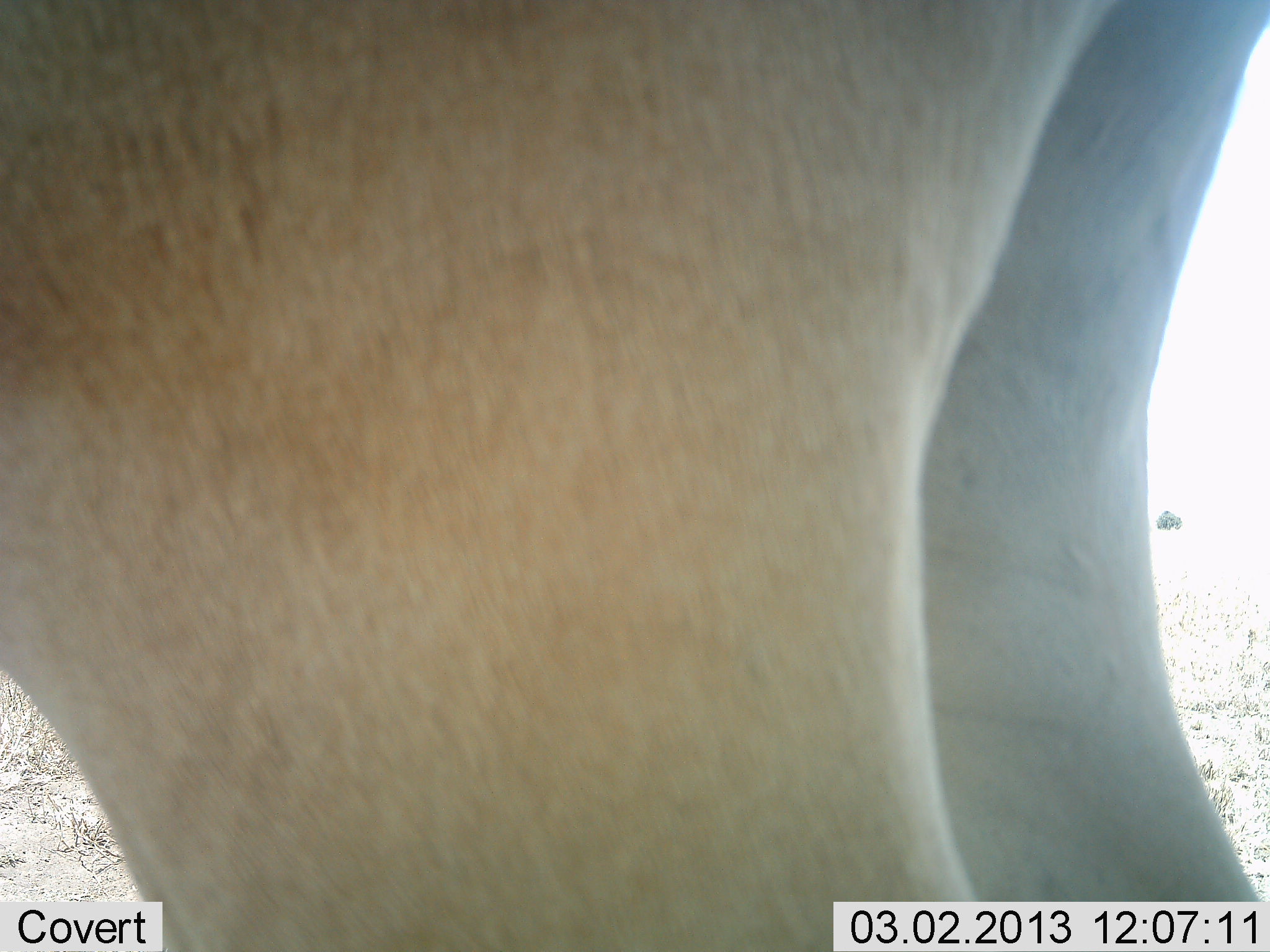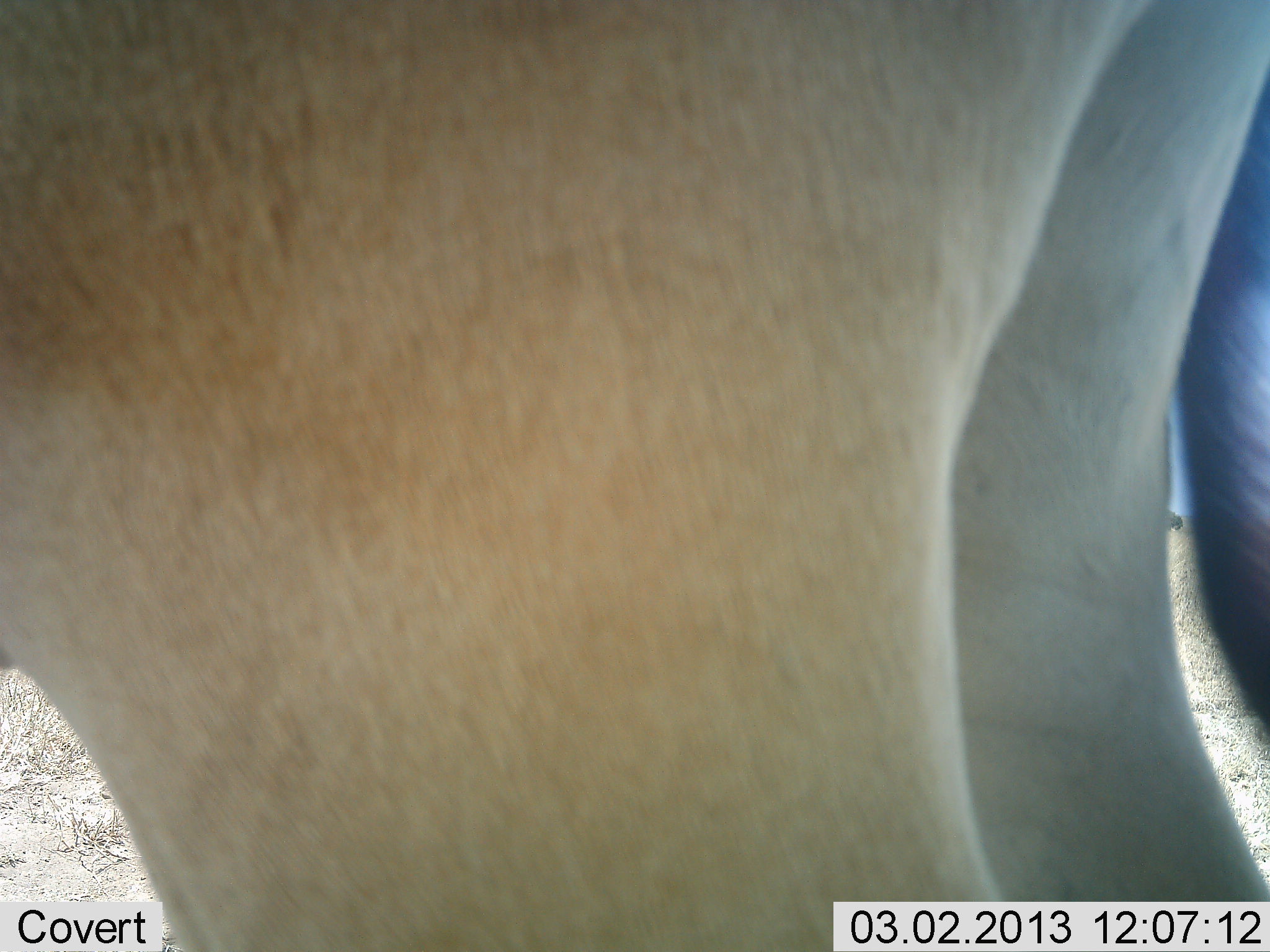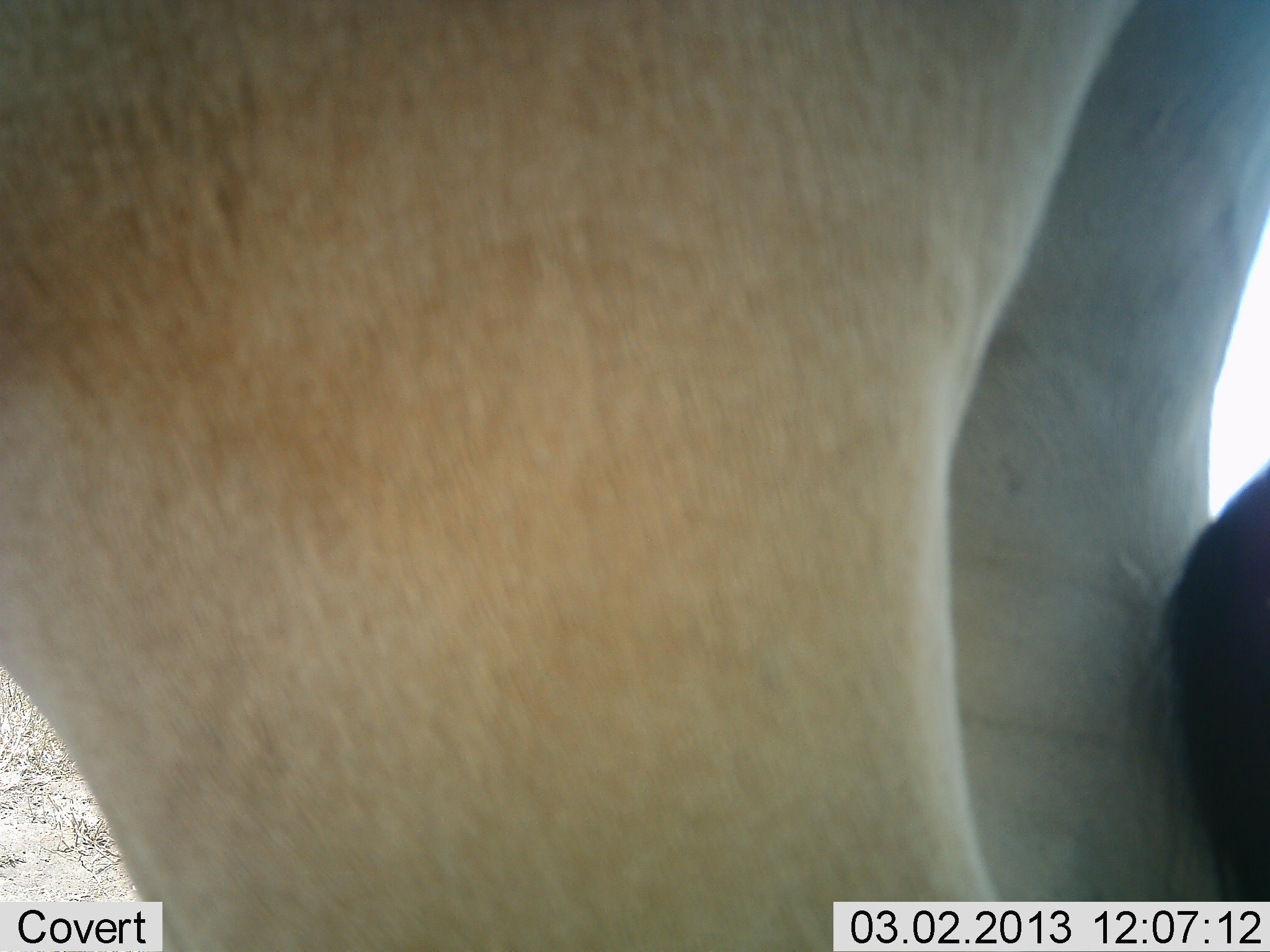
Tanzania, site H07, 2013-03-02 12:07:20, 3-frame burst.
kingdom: Animalia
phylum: Chordata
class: Mammalia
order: Artiodactyla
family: Bovidae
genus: Alcelaphus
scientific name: Alcelaphus buselaphus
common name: hartebeest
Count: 1.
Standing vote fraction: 100%.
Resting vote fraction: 0%.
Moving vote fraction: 0%.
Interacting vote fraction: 0%.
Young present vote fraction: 0%.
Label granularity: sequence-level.